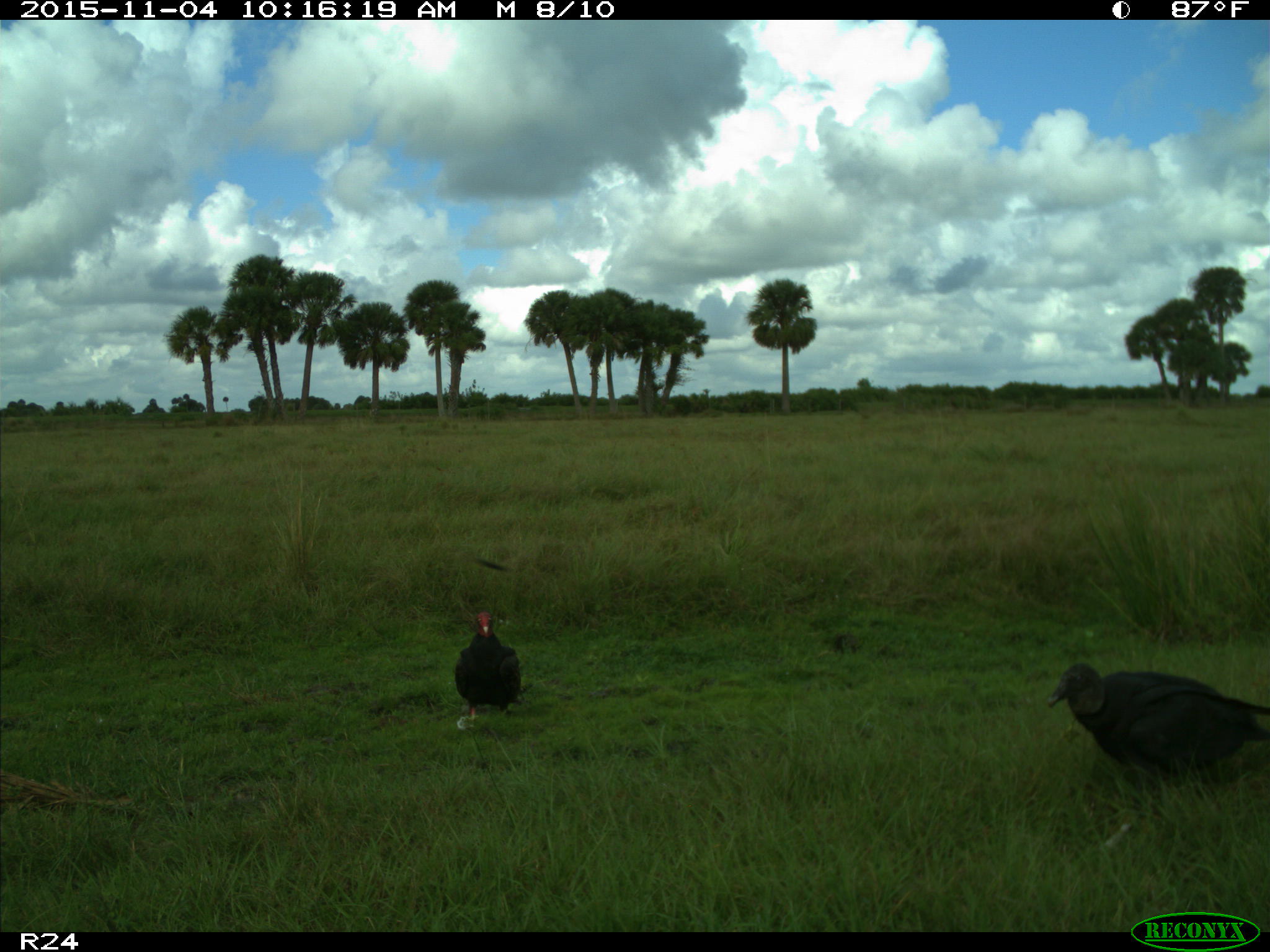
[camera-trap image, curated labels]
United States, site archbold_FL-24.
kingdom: Animalia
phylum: Chordata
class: Aves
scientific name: Aves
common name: birds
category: unidentified bird